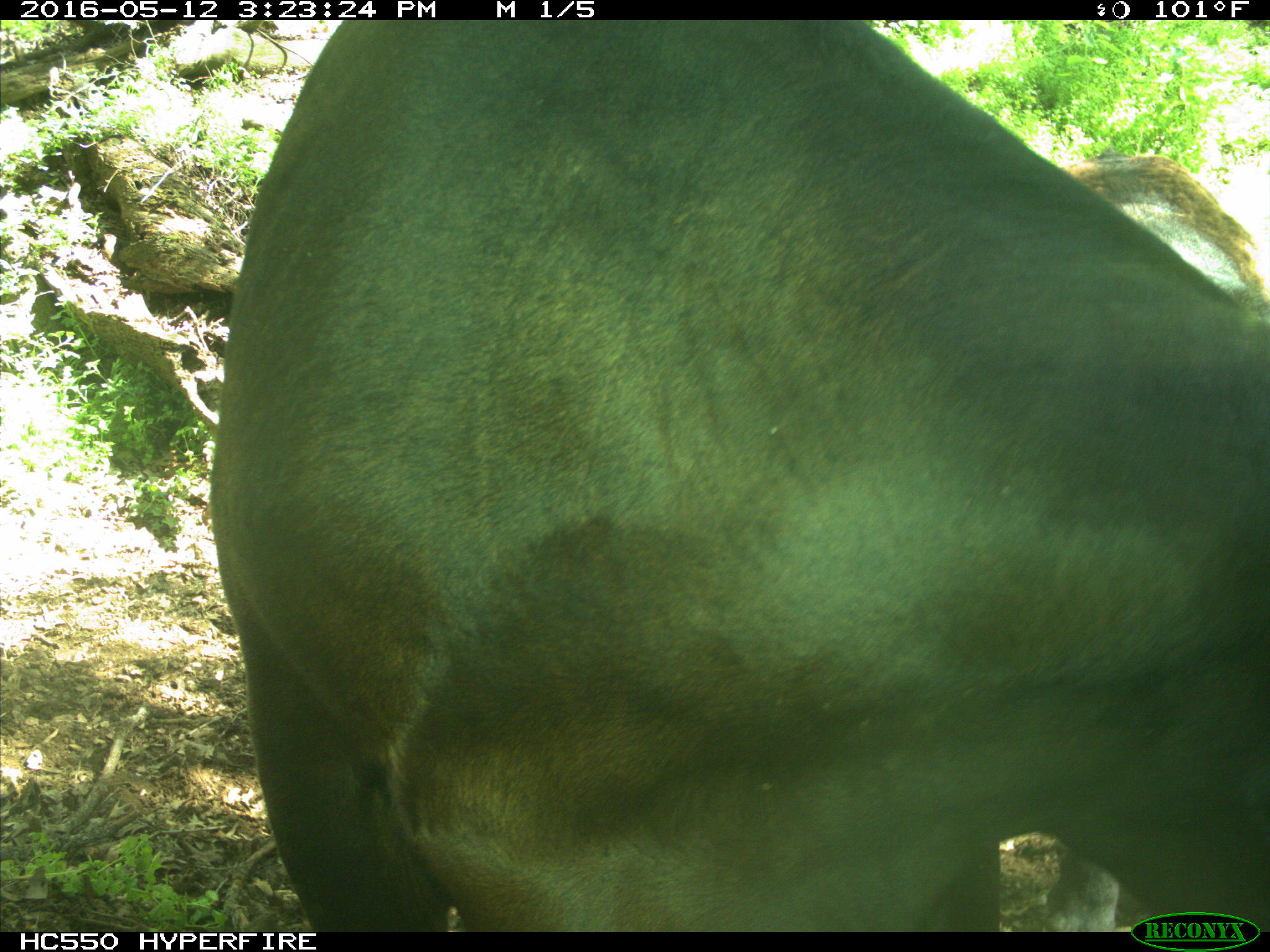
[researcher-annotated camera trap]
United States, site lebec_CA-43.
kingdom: Animalia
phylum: Chordata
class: Mammalia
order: Artiodactyla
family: Bovidae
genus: Bos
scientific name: Bos taurus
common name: domestic cow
Bos taurus (domestic cow).